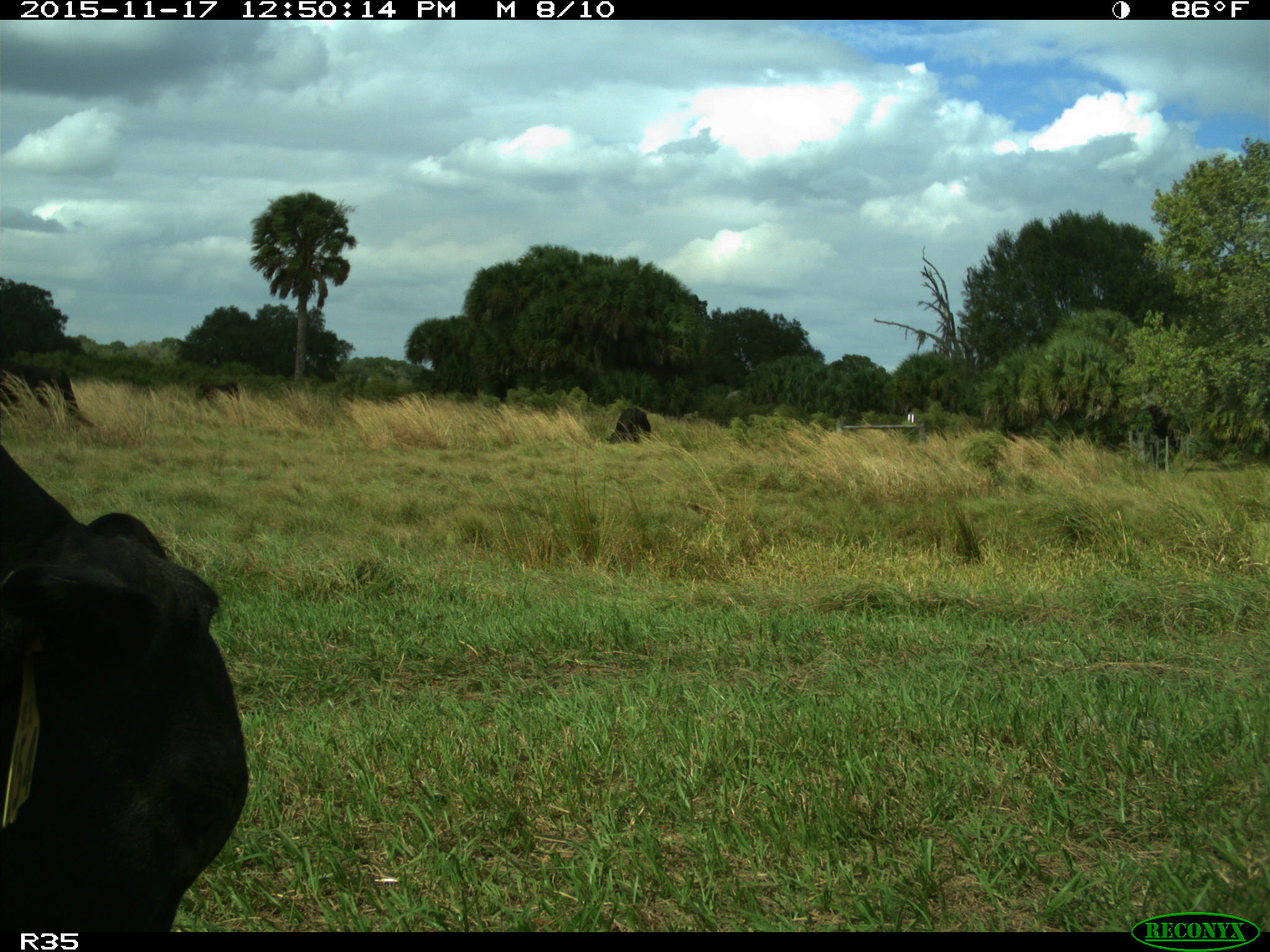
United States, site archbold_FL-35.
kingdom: Animalia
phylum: Chordata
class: Mammalia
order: Artiodactyla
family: Bovidae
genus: Bos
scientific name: Bos taurus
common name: domestic cow